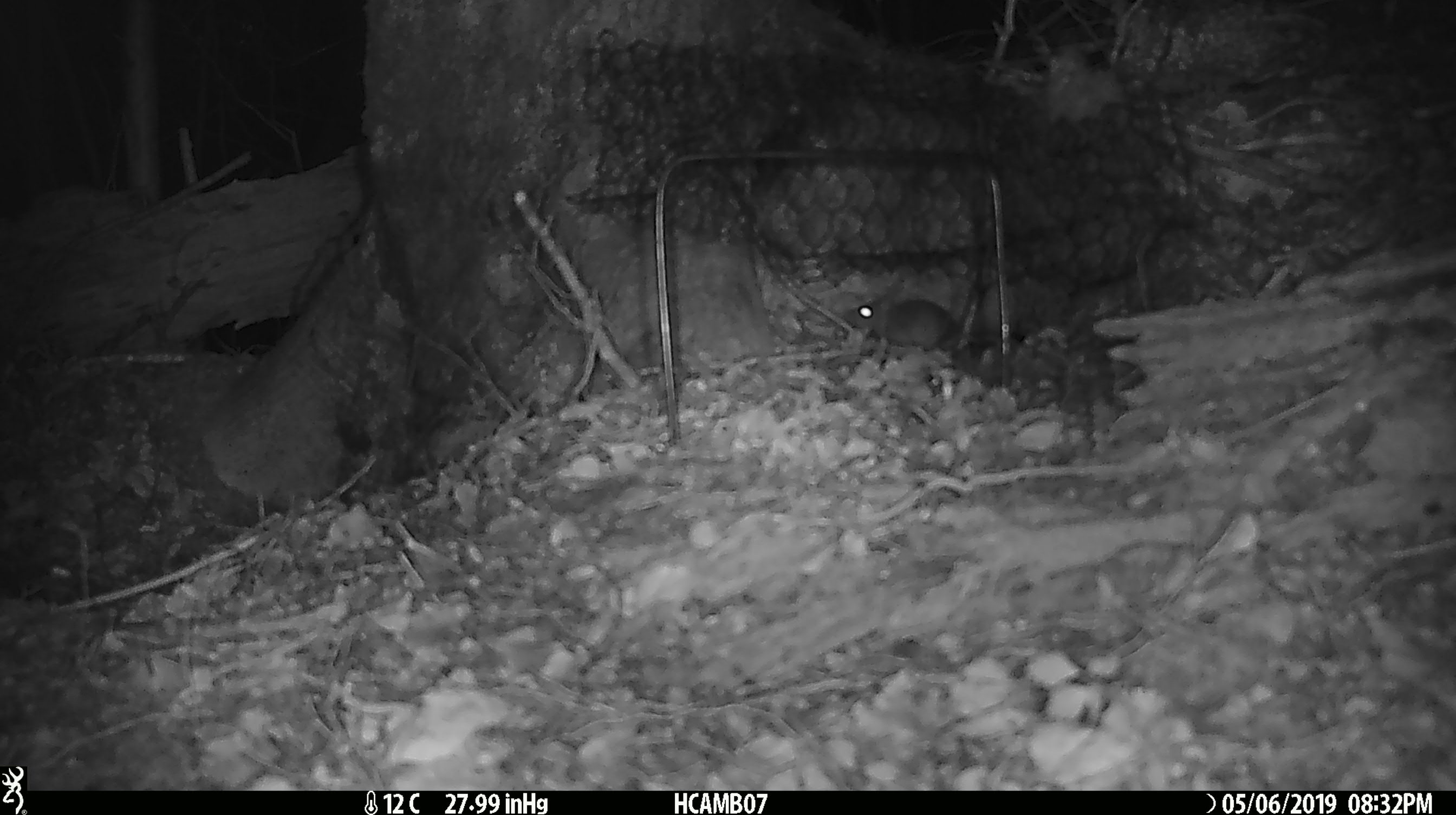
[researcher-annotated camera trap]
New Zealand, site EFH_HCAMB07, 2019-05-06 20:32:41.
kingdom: Animalia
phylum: Chordata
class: Mammalia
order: Rodentia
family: Muridae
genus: Mus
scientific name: Mus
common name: mouse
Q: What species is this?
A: Mouse (Mus).